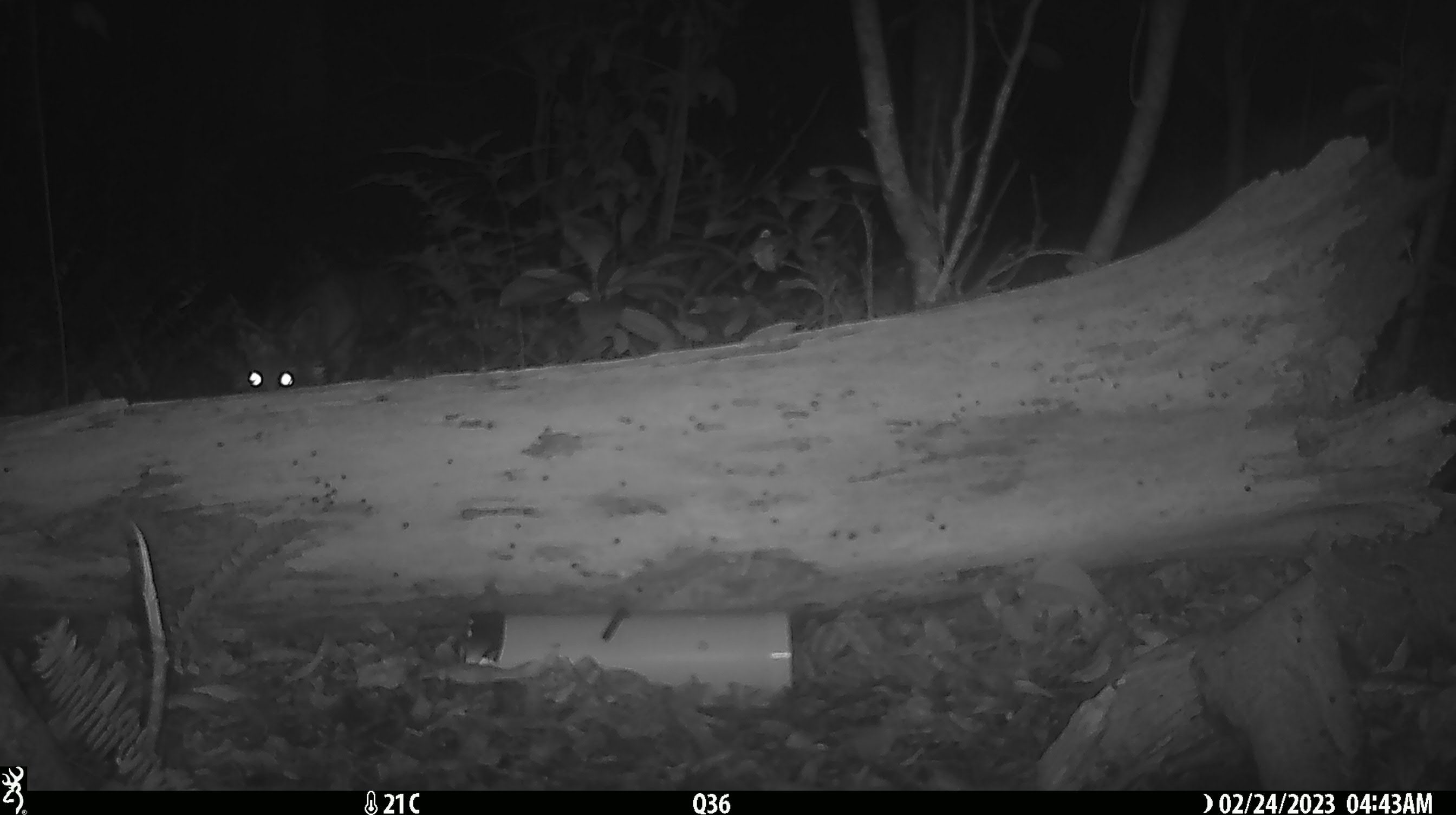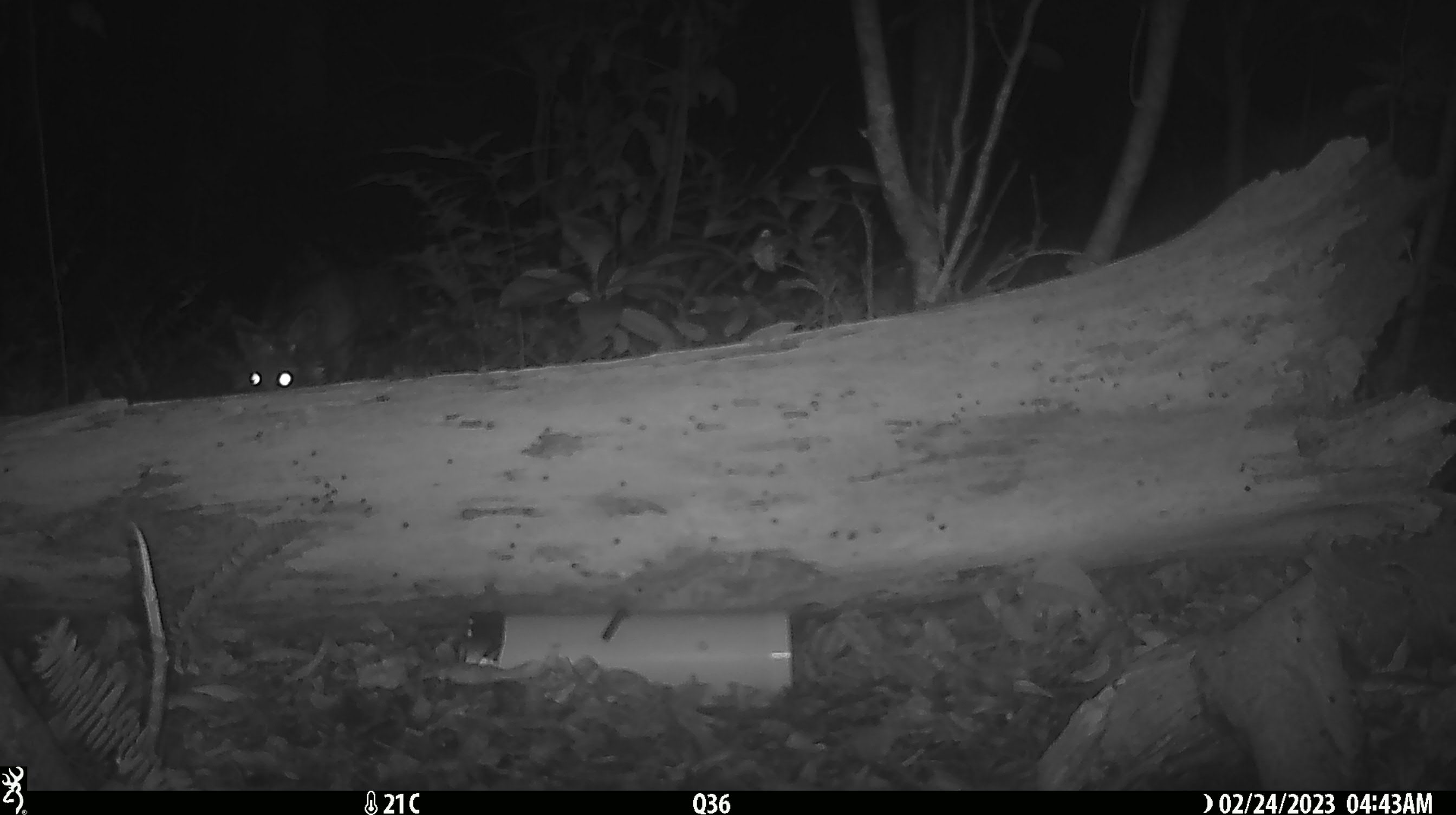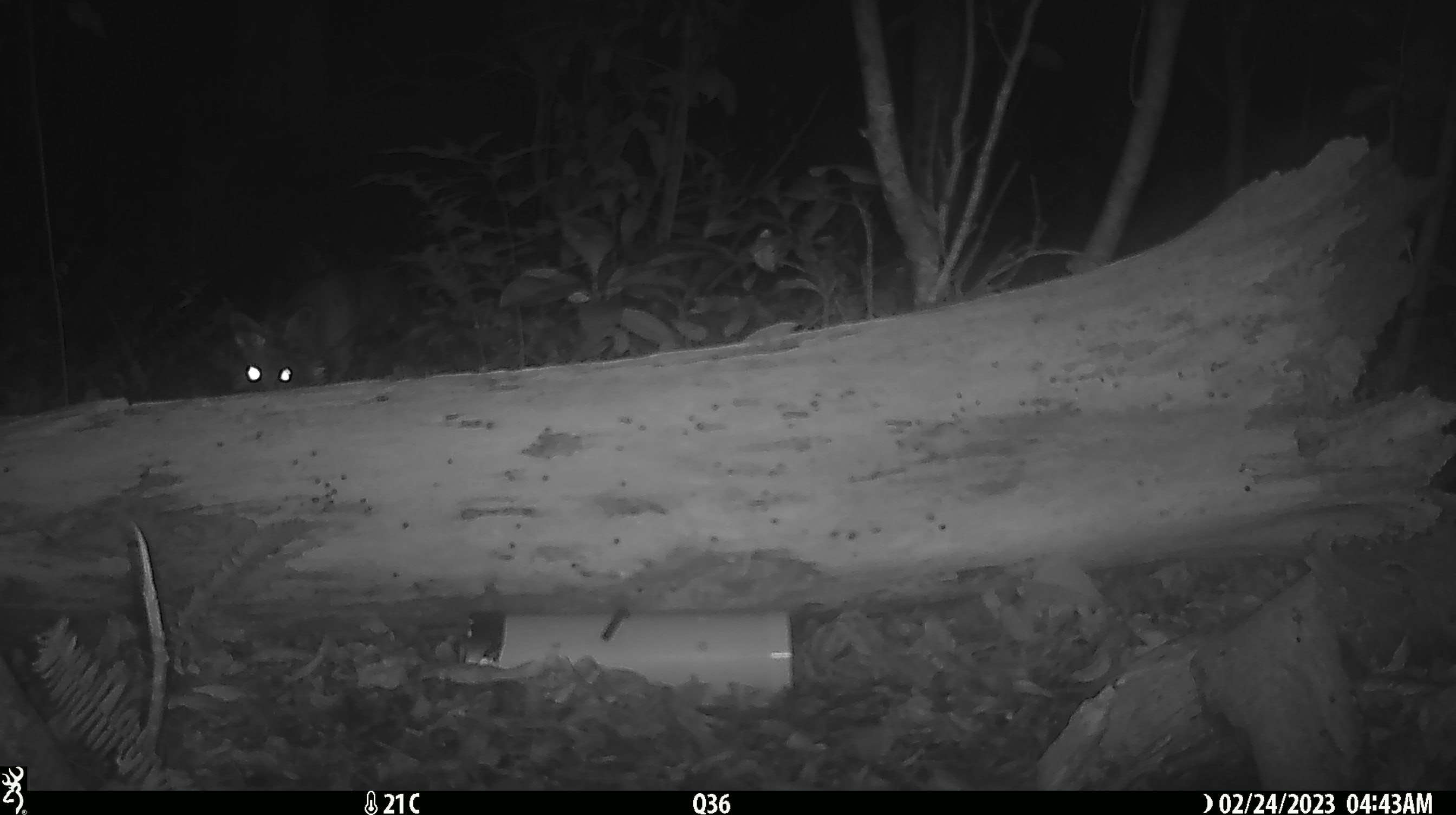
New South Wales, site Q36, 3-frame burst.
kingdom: Animalia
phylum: Chordata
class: Mammalia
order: Carnivora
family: Canidae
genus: Vulpes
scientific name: Vulpes vulpes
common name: red fox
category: fox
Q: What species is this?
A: Fox (red fox) (Vulpes vulpes).